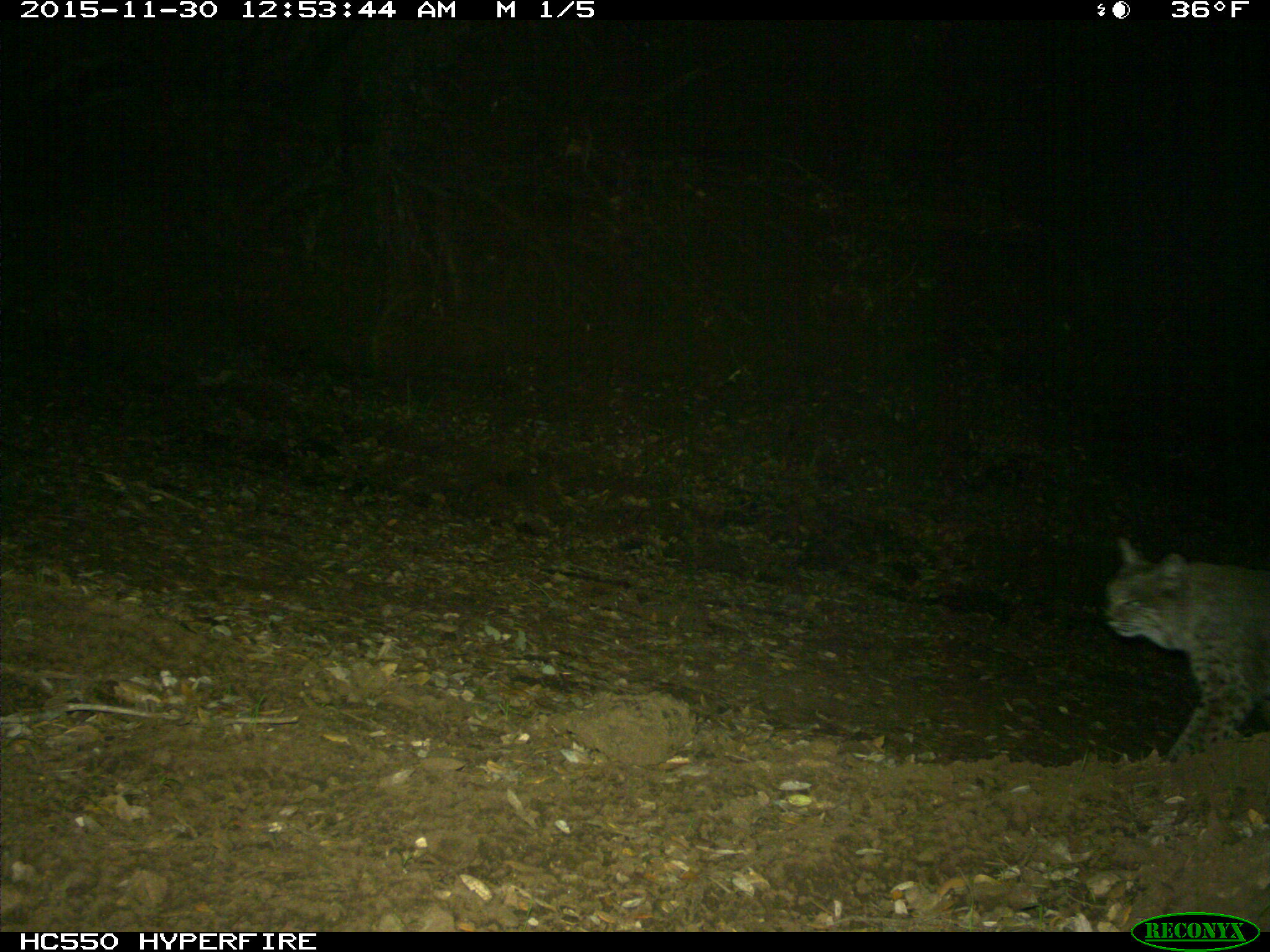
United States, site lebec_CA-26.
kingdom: Animalia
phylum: Chordata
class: Mammalia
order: Carnivora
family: Felidae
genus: Lynx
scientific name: Lynx rufus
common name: bobcat